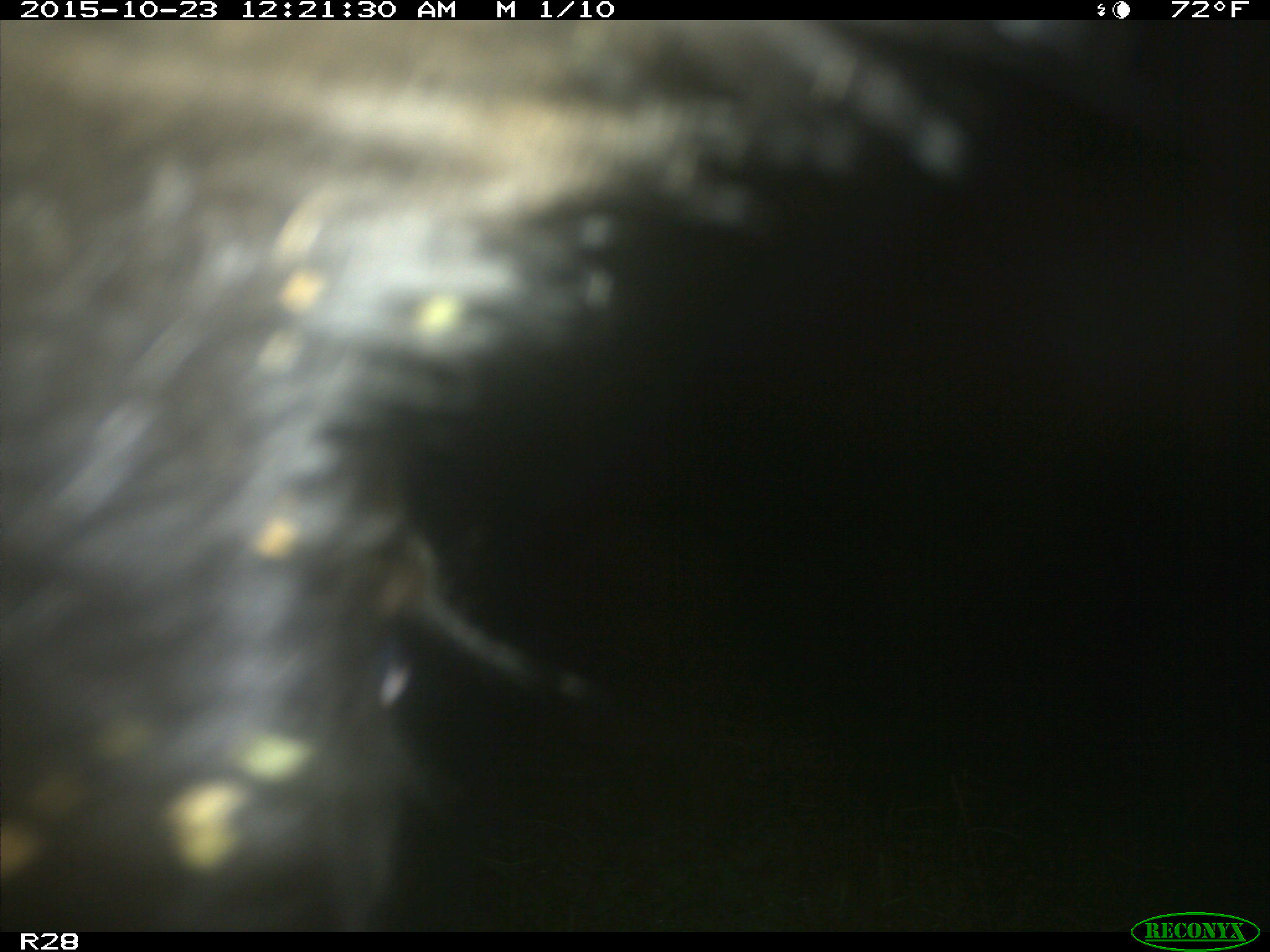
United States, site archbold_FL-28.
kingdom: Animalia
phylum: Chordata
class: Mammalia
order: Artiodactyla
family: Bovidae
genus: Bos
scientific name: Bos taurus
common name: domestic cow